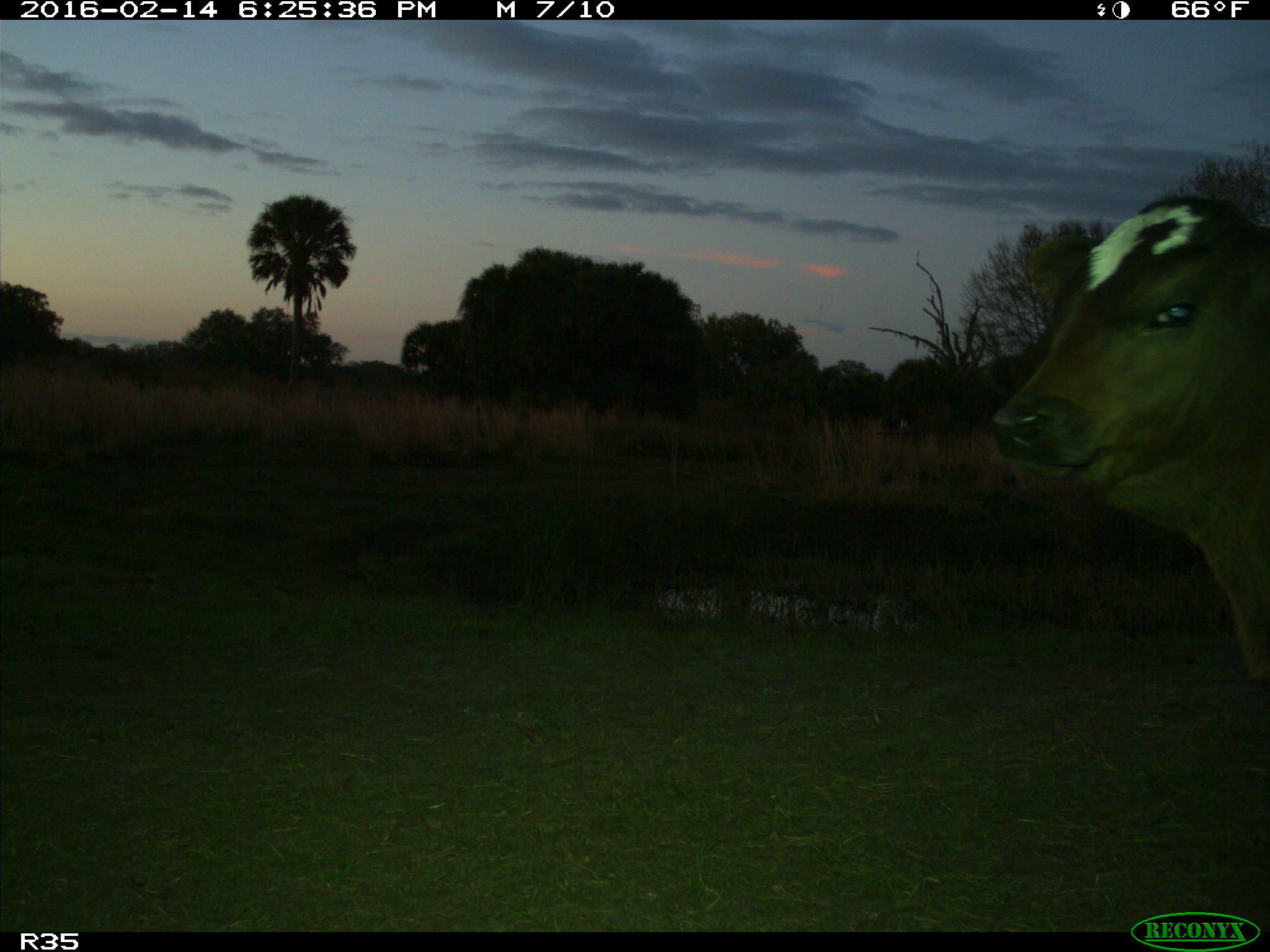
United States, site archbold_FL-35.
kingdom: Animalia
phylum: Chordata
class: Mammalia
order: Artiodactyla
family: Bovidae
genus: Bos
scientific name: Bos taurus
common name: domestic cow